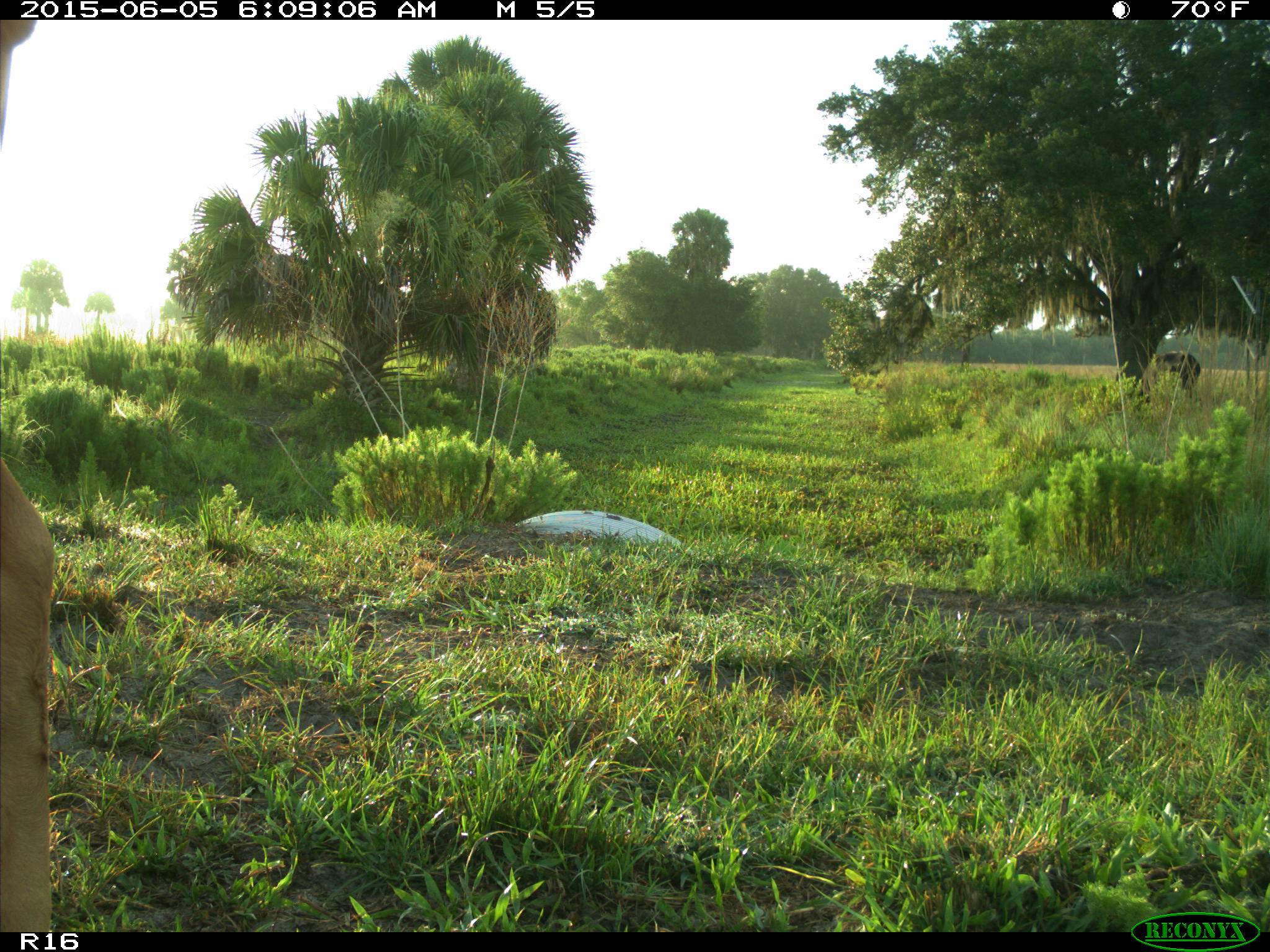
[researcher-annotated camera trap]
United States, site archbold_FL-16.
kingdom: Animalia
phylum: Chordata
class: Mammalia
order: Artiodactyla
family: Bovidae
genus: Bos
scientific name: Bos taurus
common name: domestic cow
Bos taurus (domestic cow).